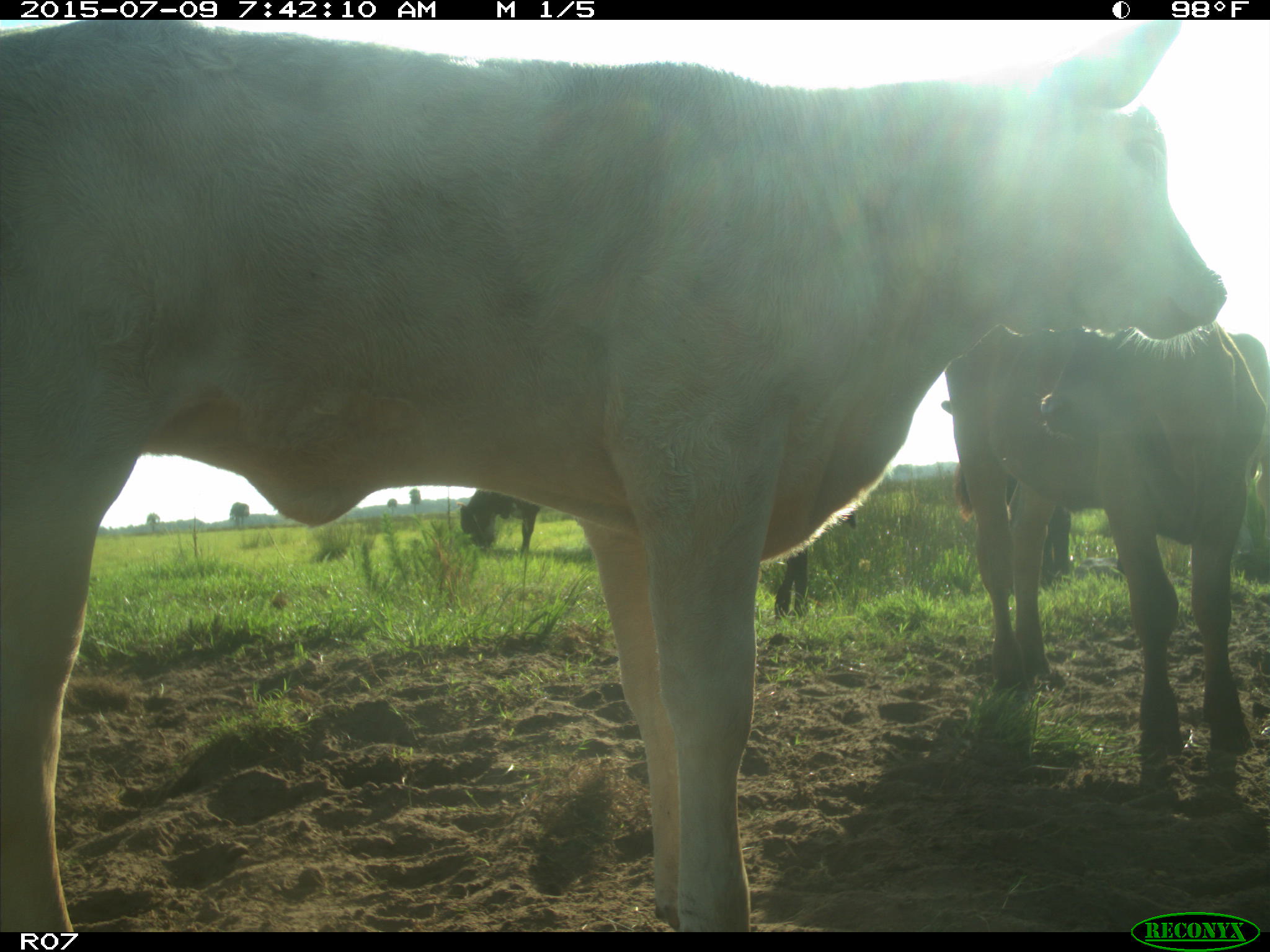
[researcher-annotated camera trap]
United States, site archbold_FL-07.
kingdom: Animalia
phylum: Chordata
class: Mammalia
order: Artiodactyla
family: Bovidae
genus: Bos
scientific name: Bos taurus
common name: domestic cow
Bos taurus (domestic cow).